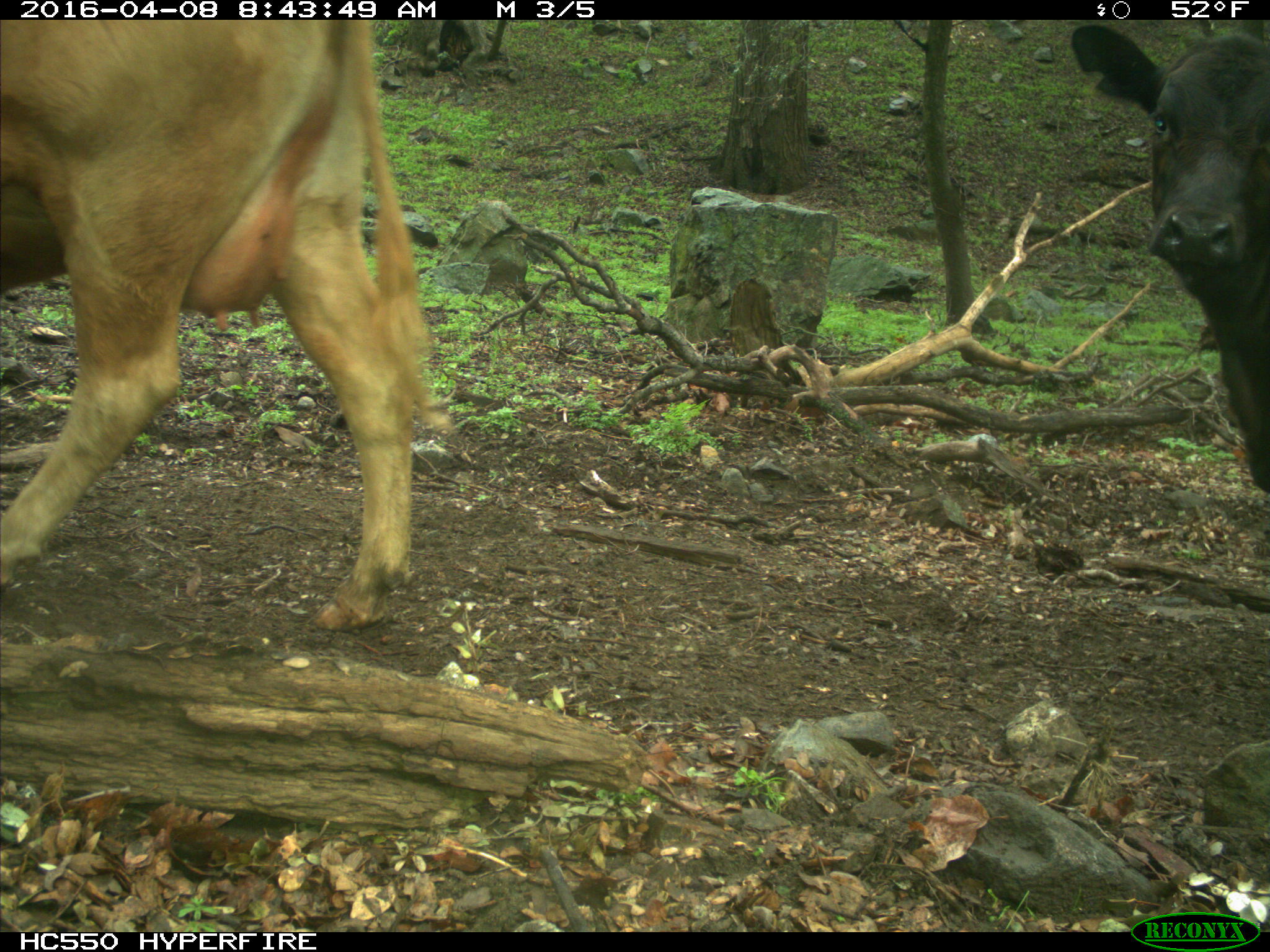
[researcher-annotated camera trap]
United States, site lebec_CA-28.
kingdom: Animalia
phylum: Chordata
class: Mammalia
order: Artiodactyla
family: Bovidae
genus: Bos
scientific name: Bos taurus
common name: domestic cow